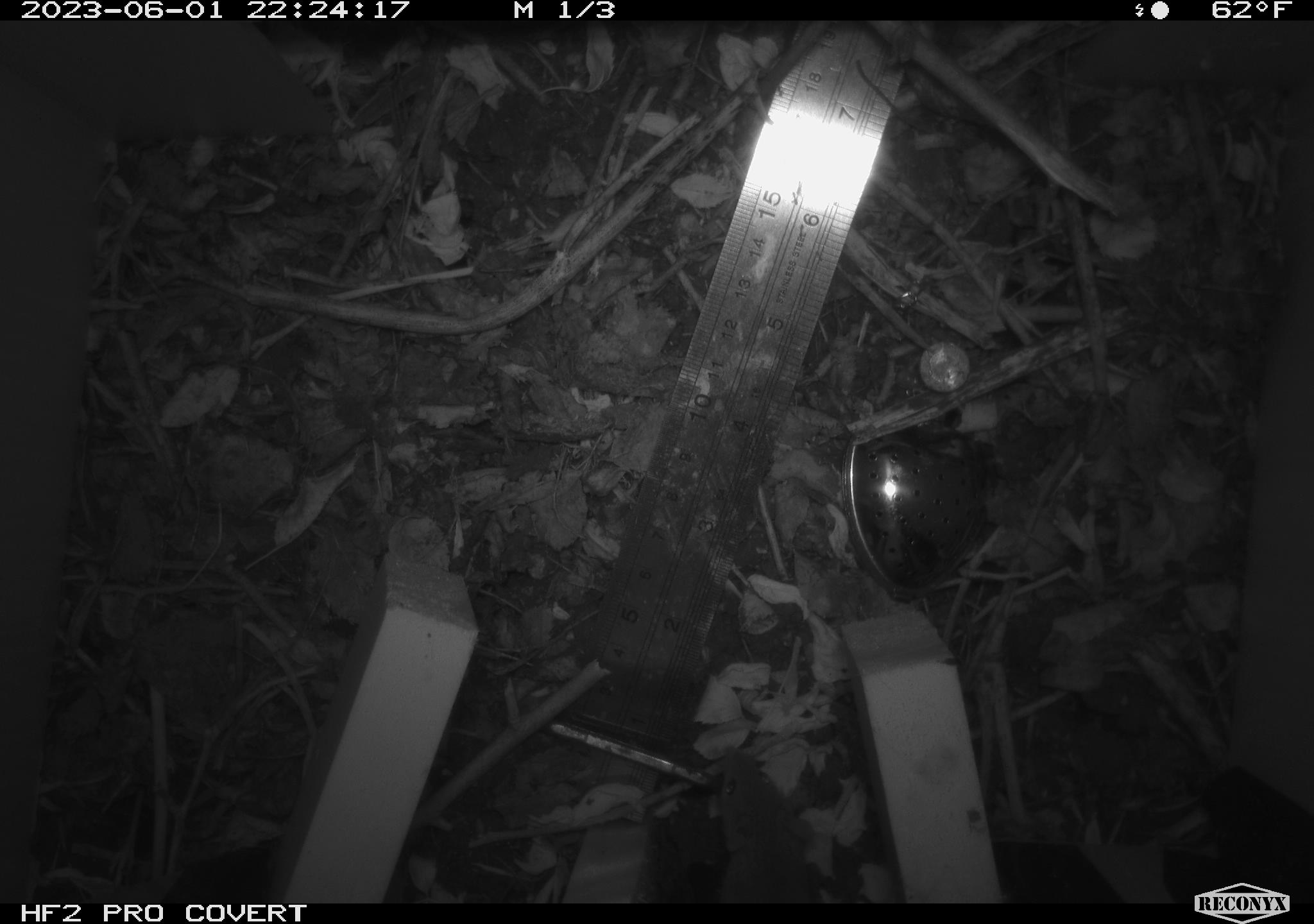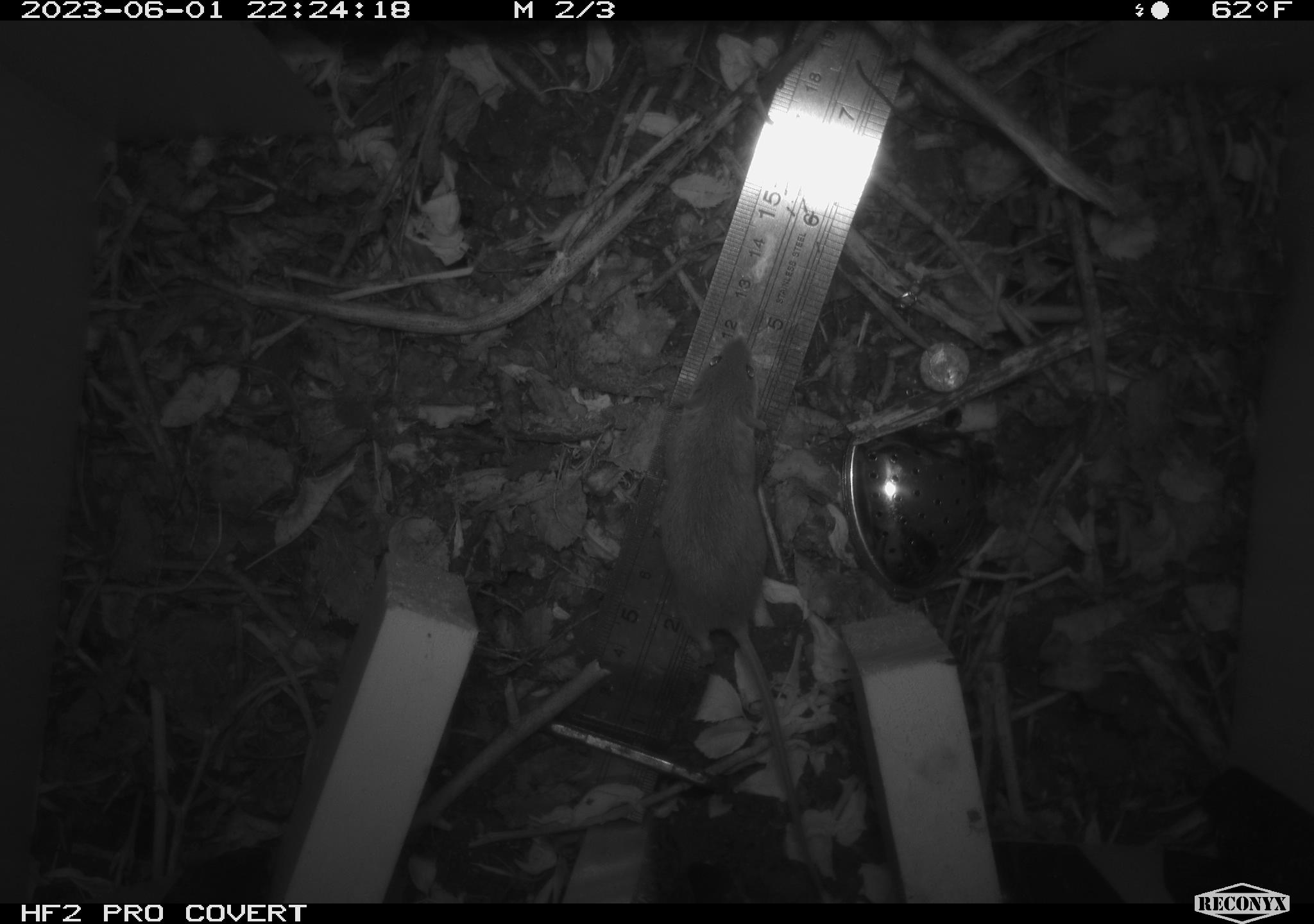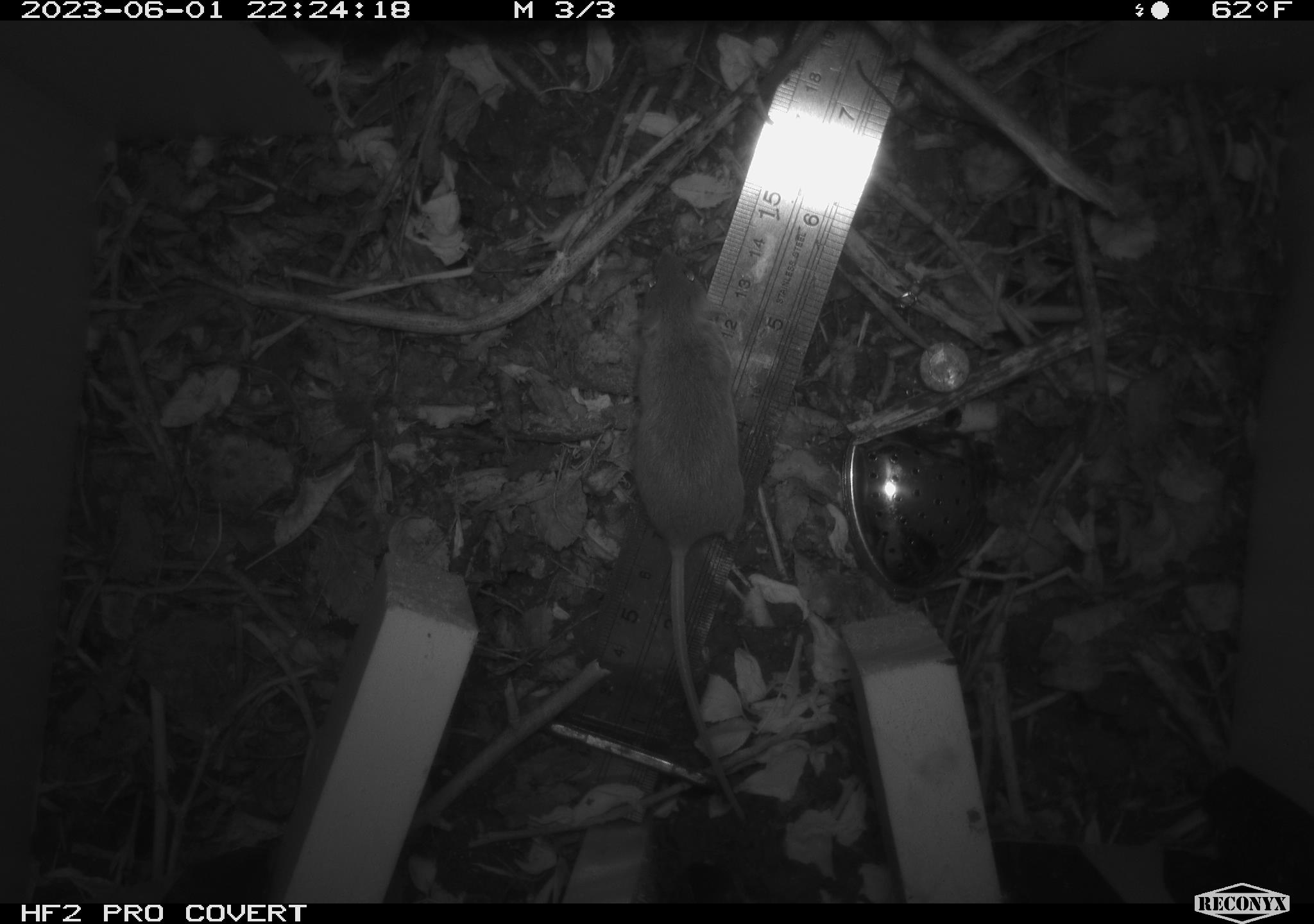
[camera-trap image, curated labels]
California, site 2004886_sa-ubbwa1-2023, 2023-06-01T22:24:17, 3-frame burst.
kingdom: Animalia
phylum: Chordata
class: Mammalia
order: Rodentia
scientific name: Rodentia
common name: rodent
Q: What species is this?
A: Rodent (Rodentia).